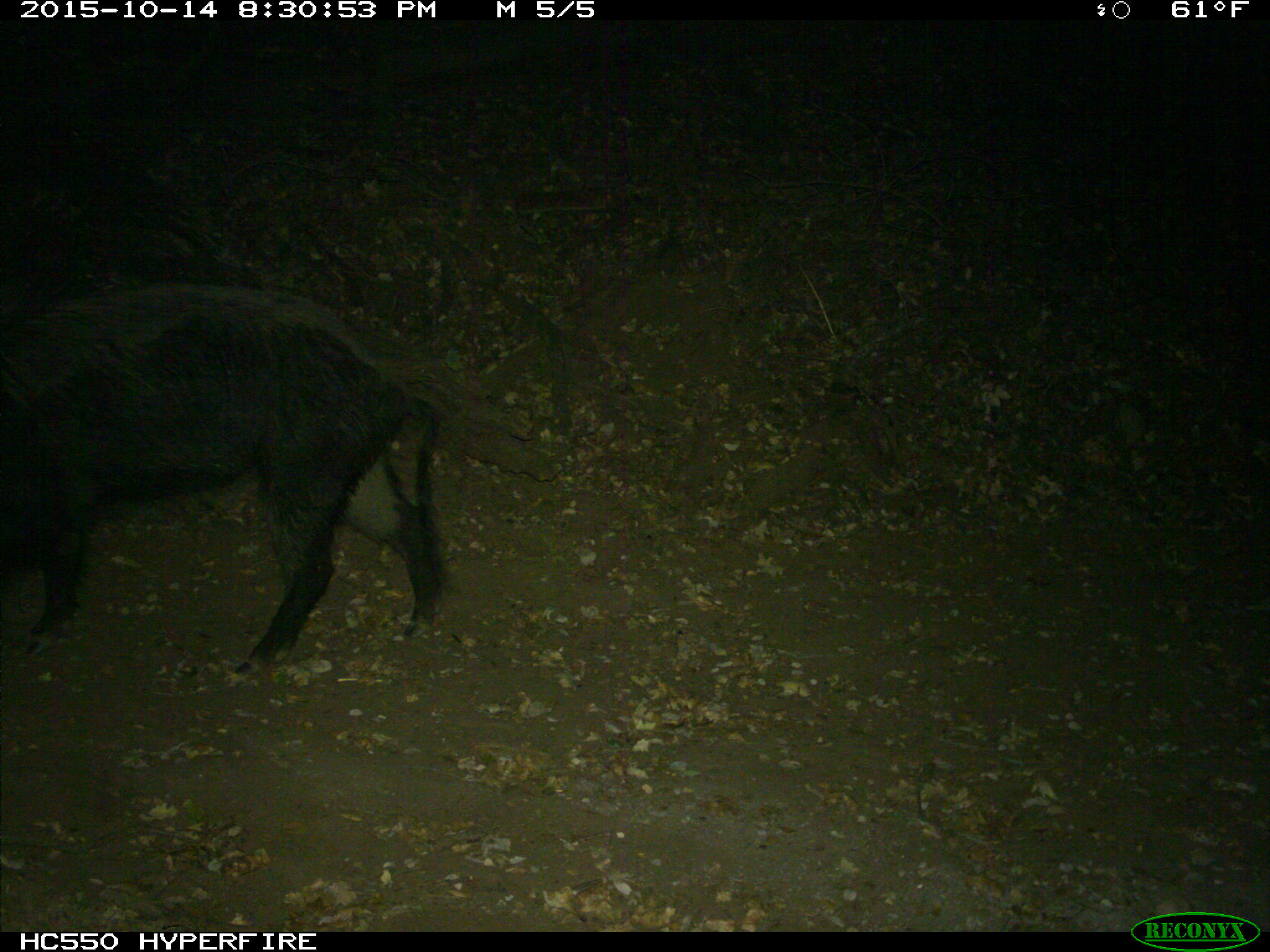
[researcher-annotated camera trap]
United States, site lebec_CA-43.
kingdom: Animalia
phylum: Chordata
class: Mammalia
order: Artiodactyla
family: Suidae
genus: Sus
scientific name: Sus scrofa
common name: wild boar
Sus scrofa (wild boar).